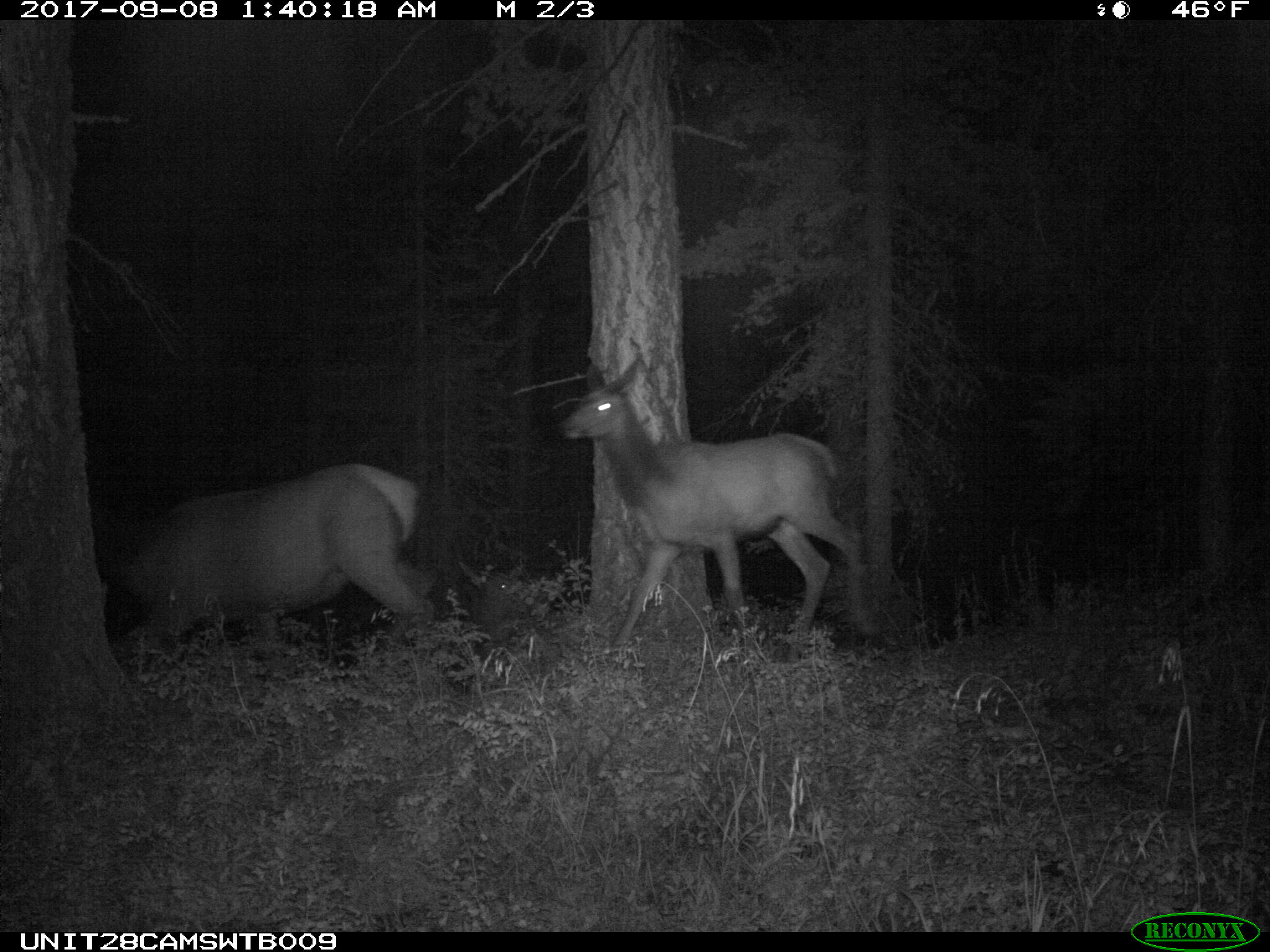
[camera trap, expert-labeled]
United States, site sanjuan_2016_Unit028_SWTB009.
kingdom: Animalia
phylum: Chordata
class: Mammalia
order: Artiodactyla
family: Cervidae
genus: Cervus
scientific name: Cervus elaphus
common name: red deer